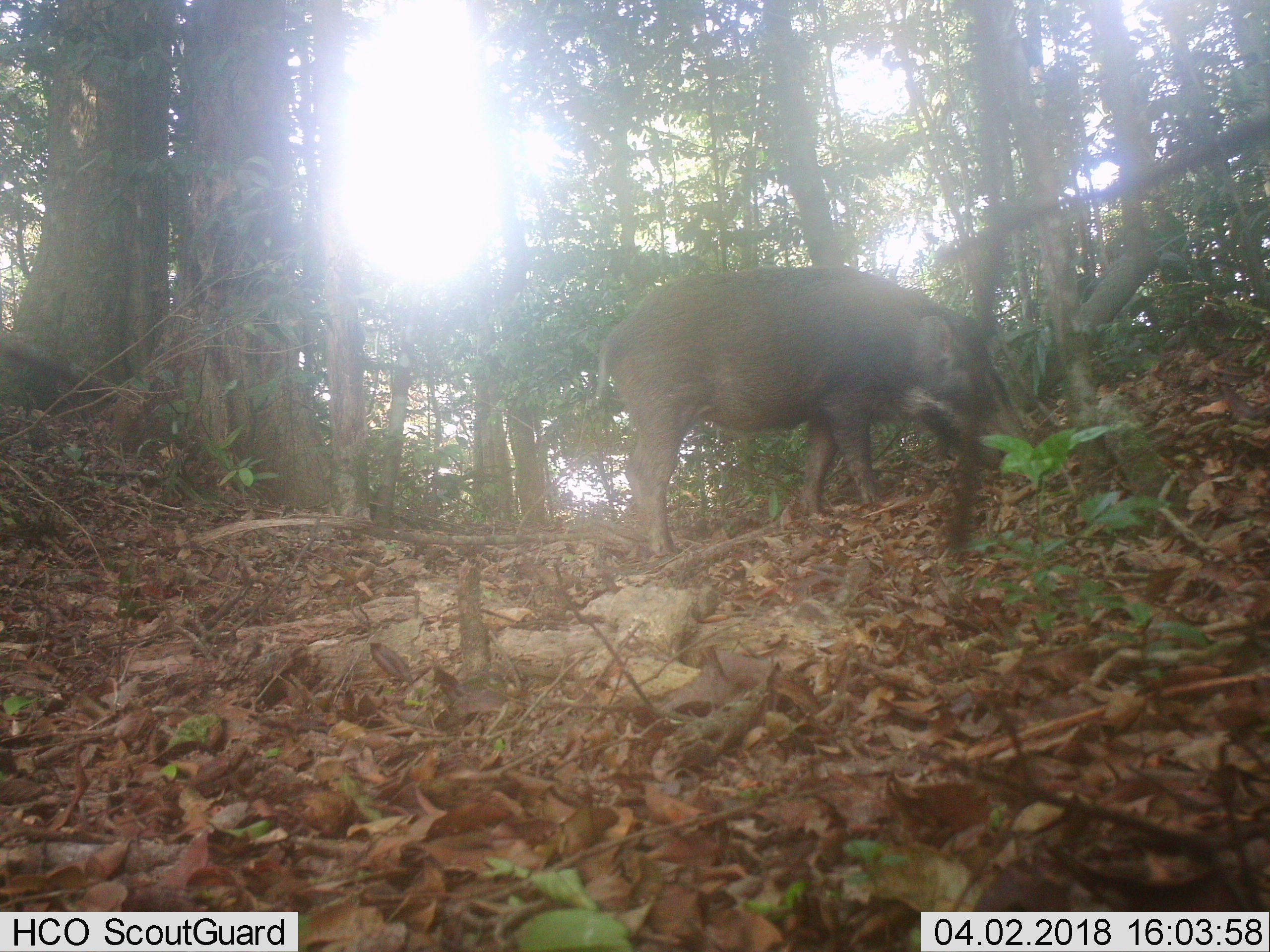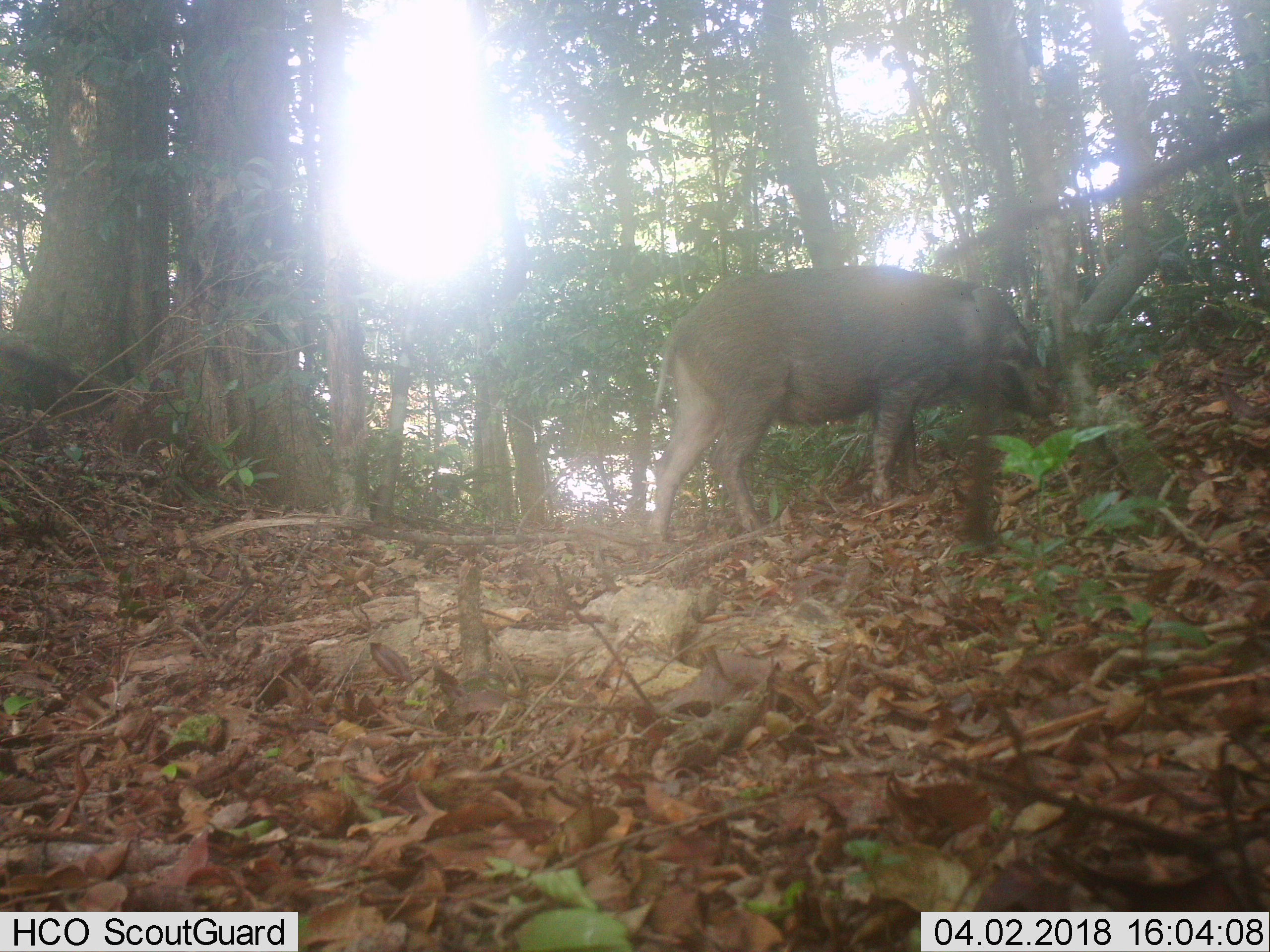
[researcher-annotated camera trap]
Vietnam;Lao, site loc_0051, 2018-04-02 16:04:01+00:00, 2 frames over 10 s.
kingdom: Animalia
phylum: Chordata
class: Mammalia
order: Artiodactyla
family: Suidae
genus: Sus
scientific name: Sus scrofa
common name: eurasian wild pig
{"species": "eurasian wild pig (Sus scrofa)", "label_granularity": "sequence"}